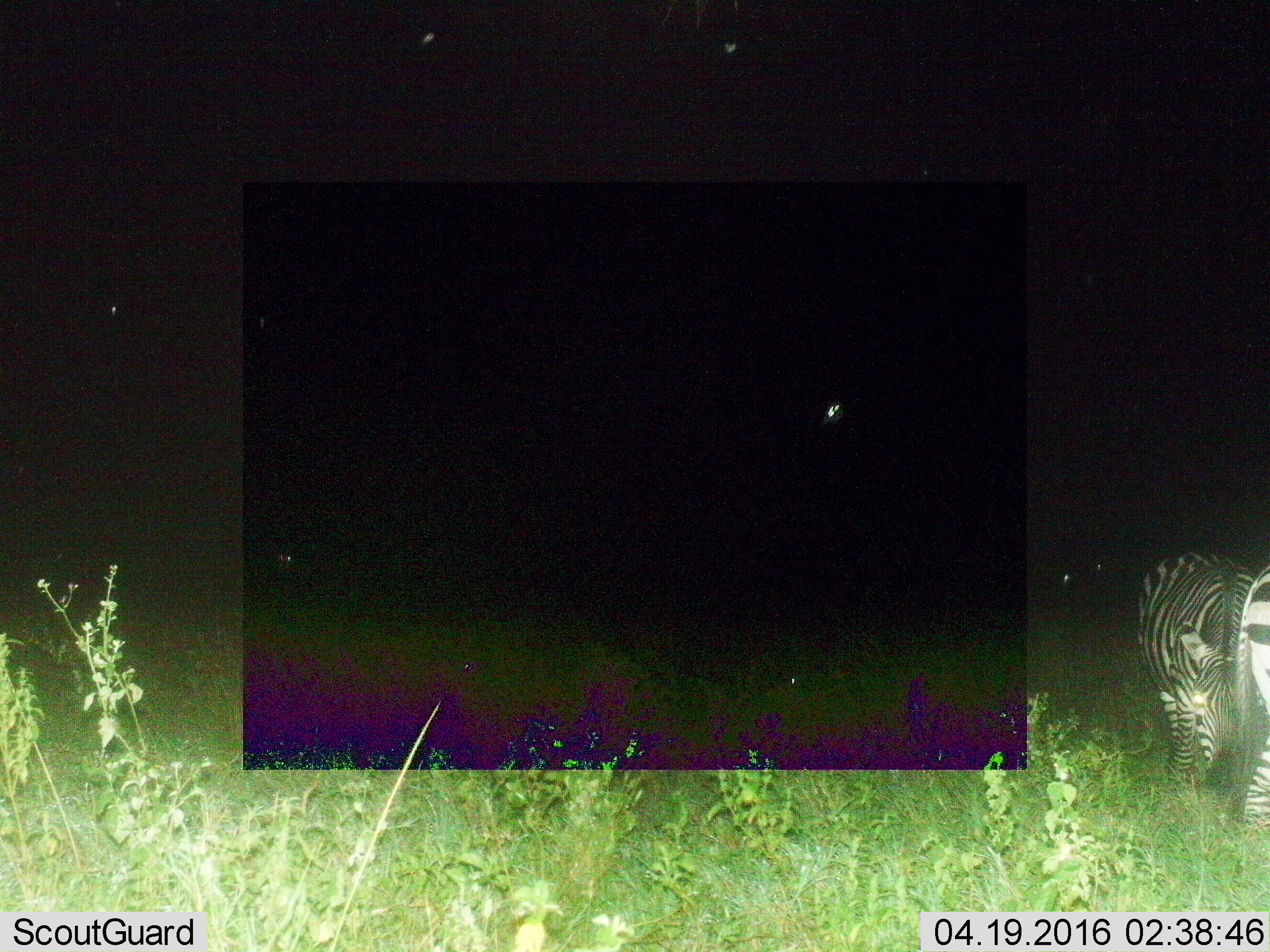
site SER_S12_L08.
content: unidentified animal